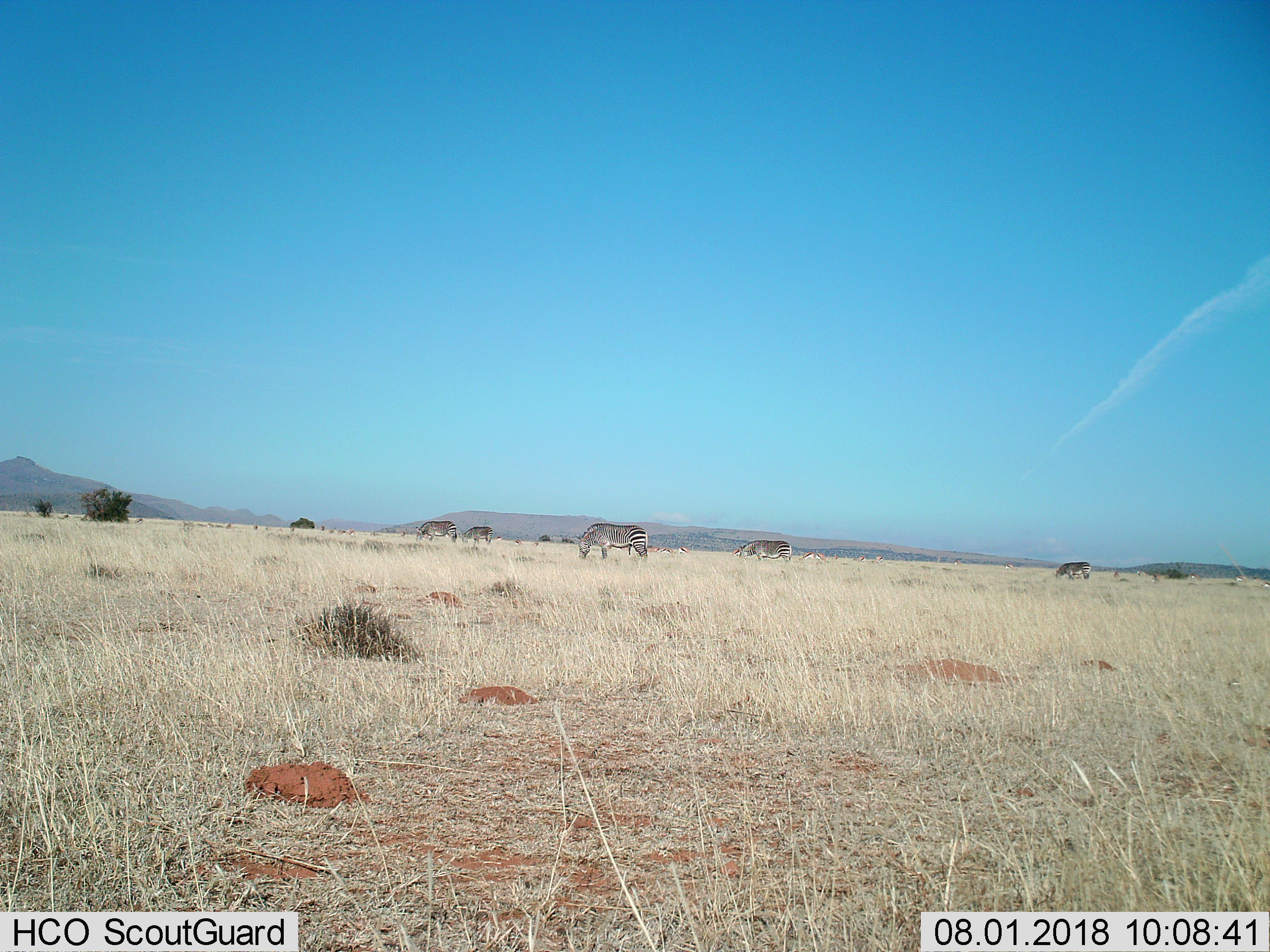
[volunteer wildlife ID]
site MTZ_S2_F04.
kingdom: Animalia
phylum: Chordata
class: Mammalia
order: Artiodactyla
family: Bovidae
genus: Antidorcas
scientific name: Antidorcas marsupialis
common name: springbok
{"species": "springbok (Antidorcas marsupialis)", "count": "11-50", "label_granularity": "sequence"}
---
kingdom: Animalia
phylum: Chordata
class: Mammalia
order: Perissodactyla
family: Equidae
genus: Equus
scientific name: Equus zebra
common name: mountain zebra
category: zebramountain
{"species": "zebramountain (mountain zebra) (Equus zebra)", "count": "5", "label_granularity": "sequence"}